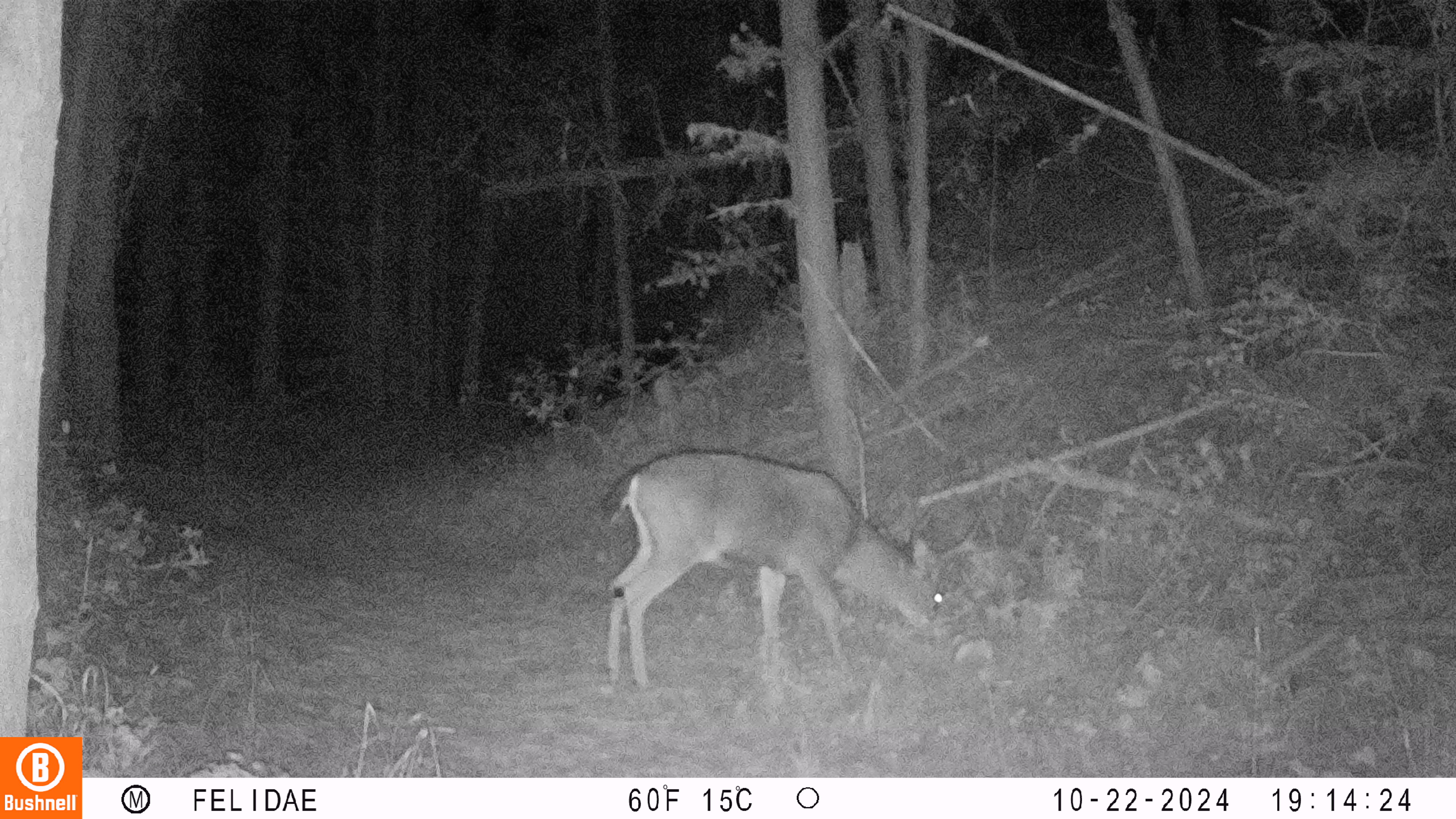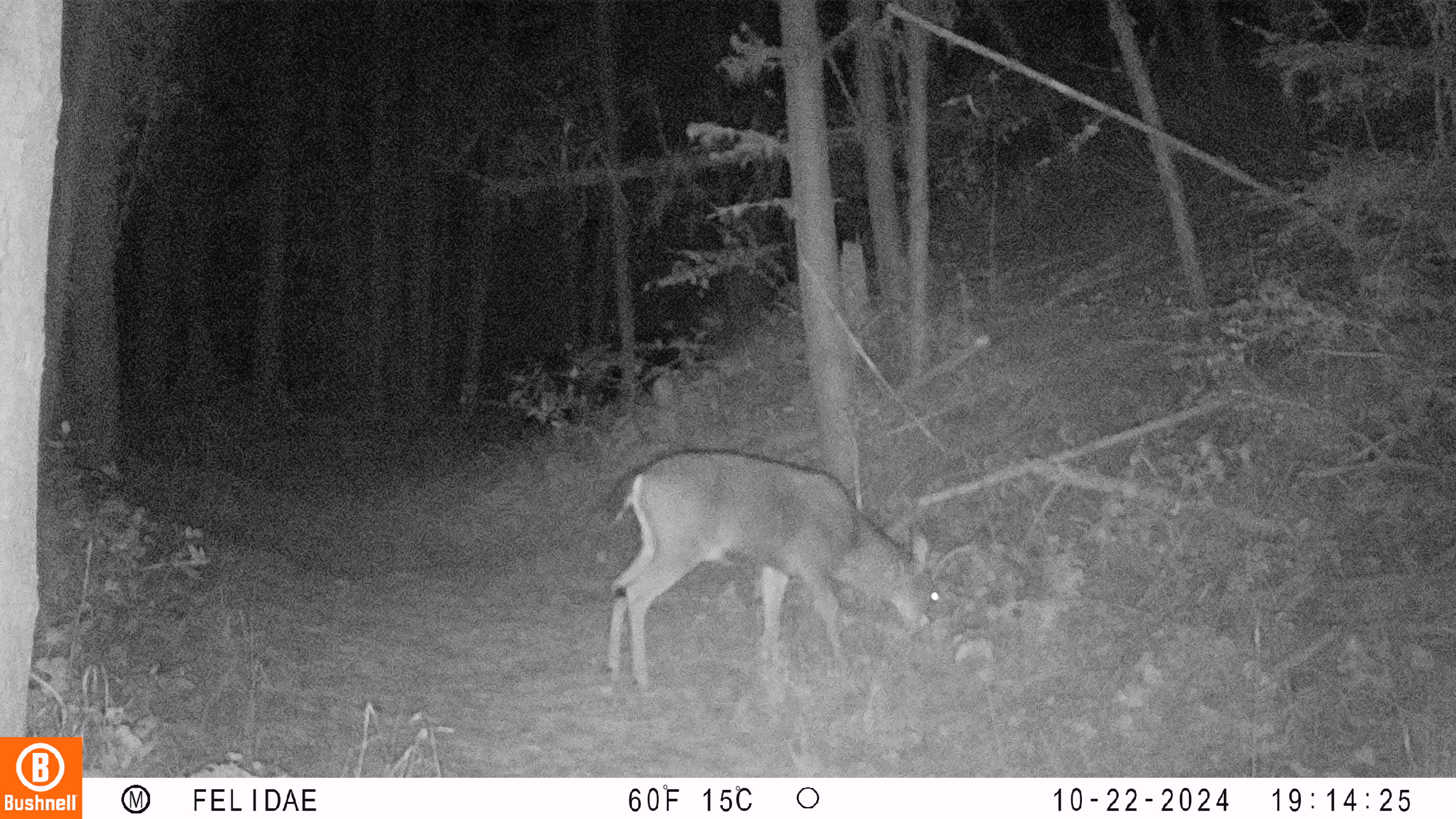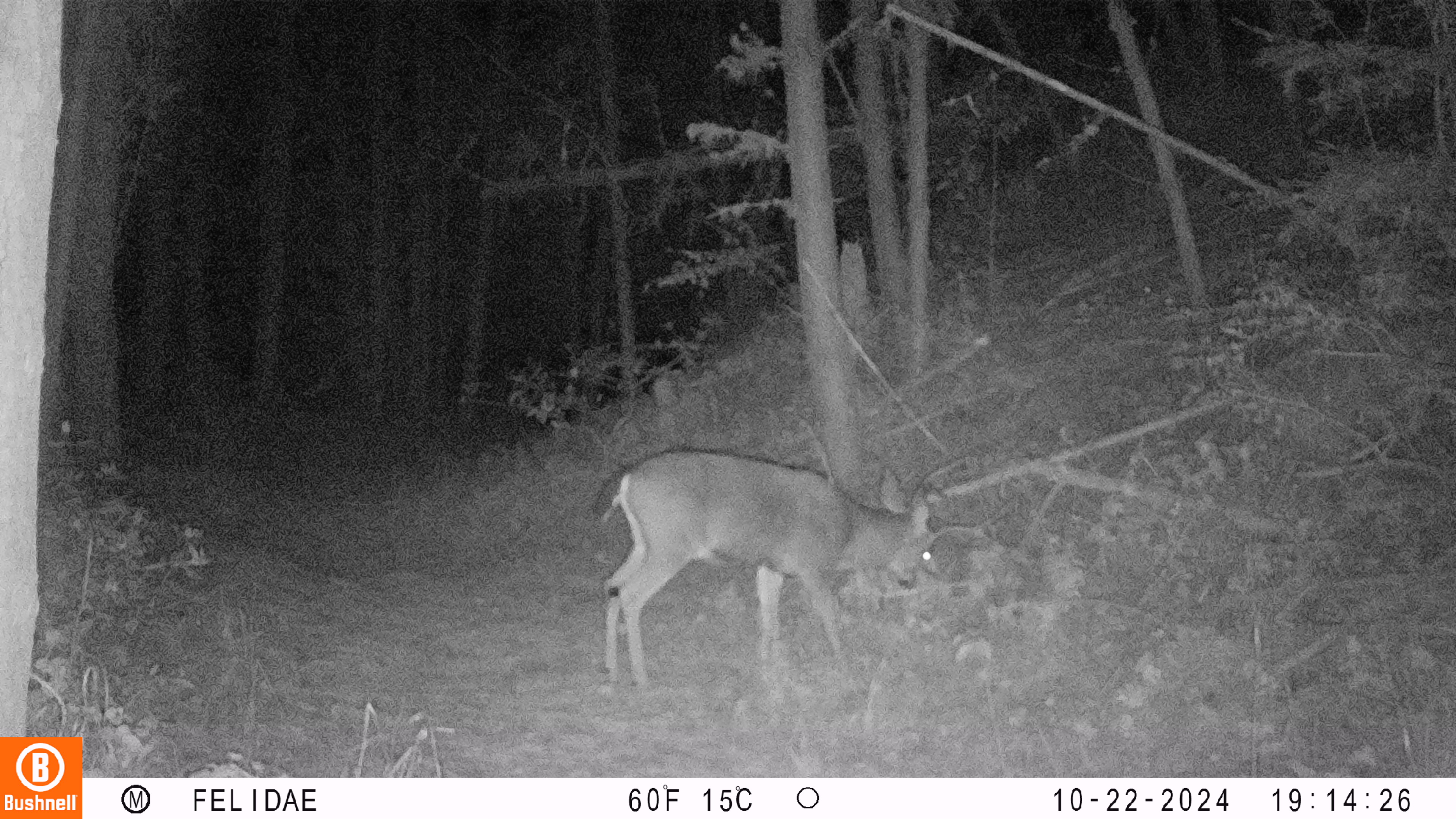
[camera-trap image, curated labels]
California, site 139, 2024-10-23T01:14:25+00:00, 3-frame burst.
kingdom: Animalia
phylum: Chordata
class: Mammalia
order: Artiodactyla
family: Cervidae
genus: Odocoileus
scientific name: Odocoileus hemionus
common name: mule deer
Mule deer (Odocoileus hemionus).